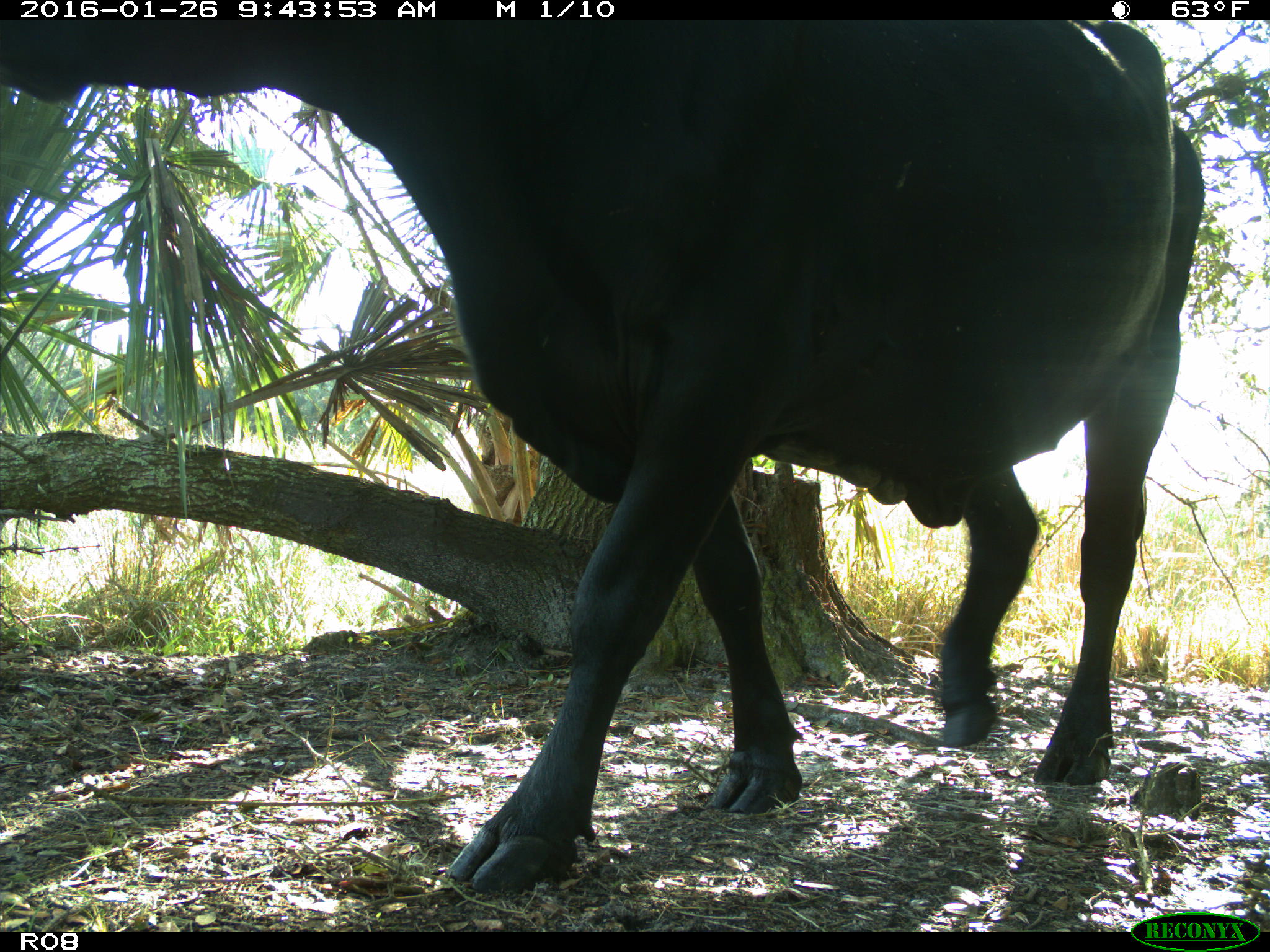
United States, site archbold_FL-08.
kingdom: Animalia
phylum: Chordata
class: Mammalia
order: Artiodactyla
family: Bovidae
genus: Bos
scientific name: Bos taurus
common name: domestic cow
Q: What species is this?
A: Bos taurus (domestic cow).